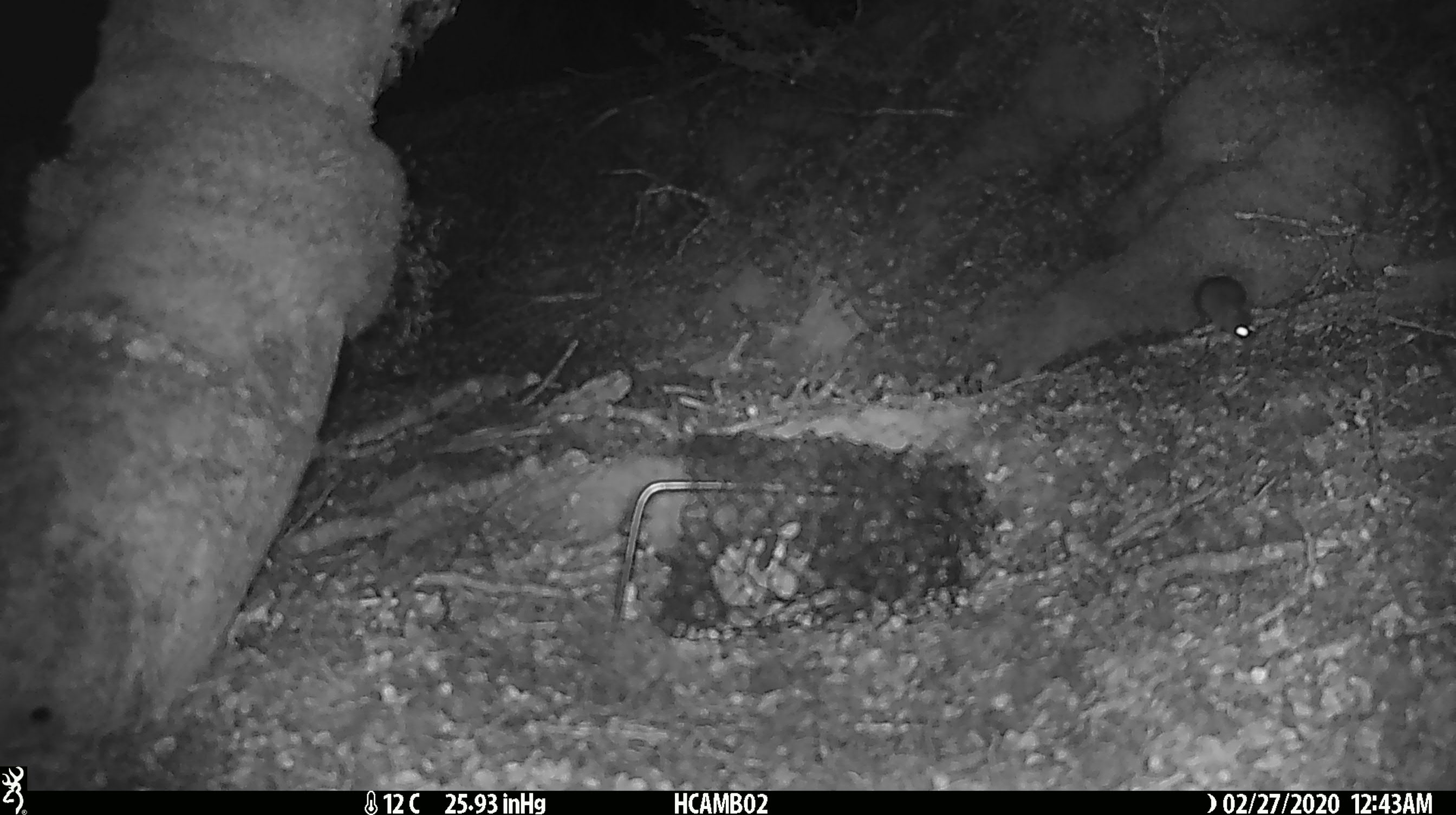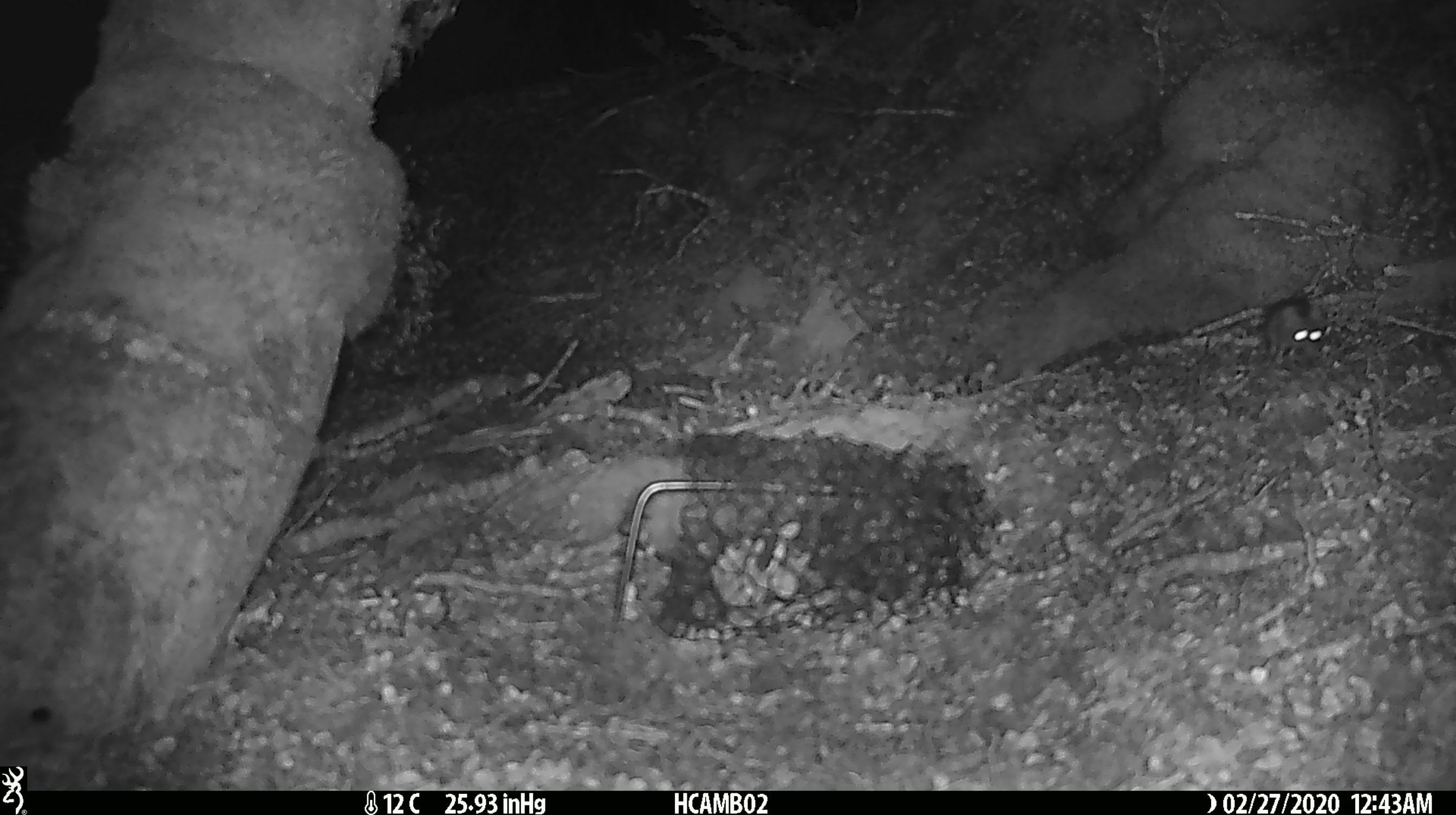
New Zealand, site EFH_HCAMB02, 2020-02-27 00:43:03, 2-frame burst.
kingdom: Animalia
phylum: Chordata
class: Mammalia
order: Rodentia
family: Muridae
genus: Mus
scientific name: Mus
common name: mouse